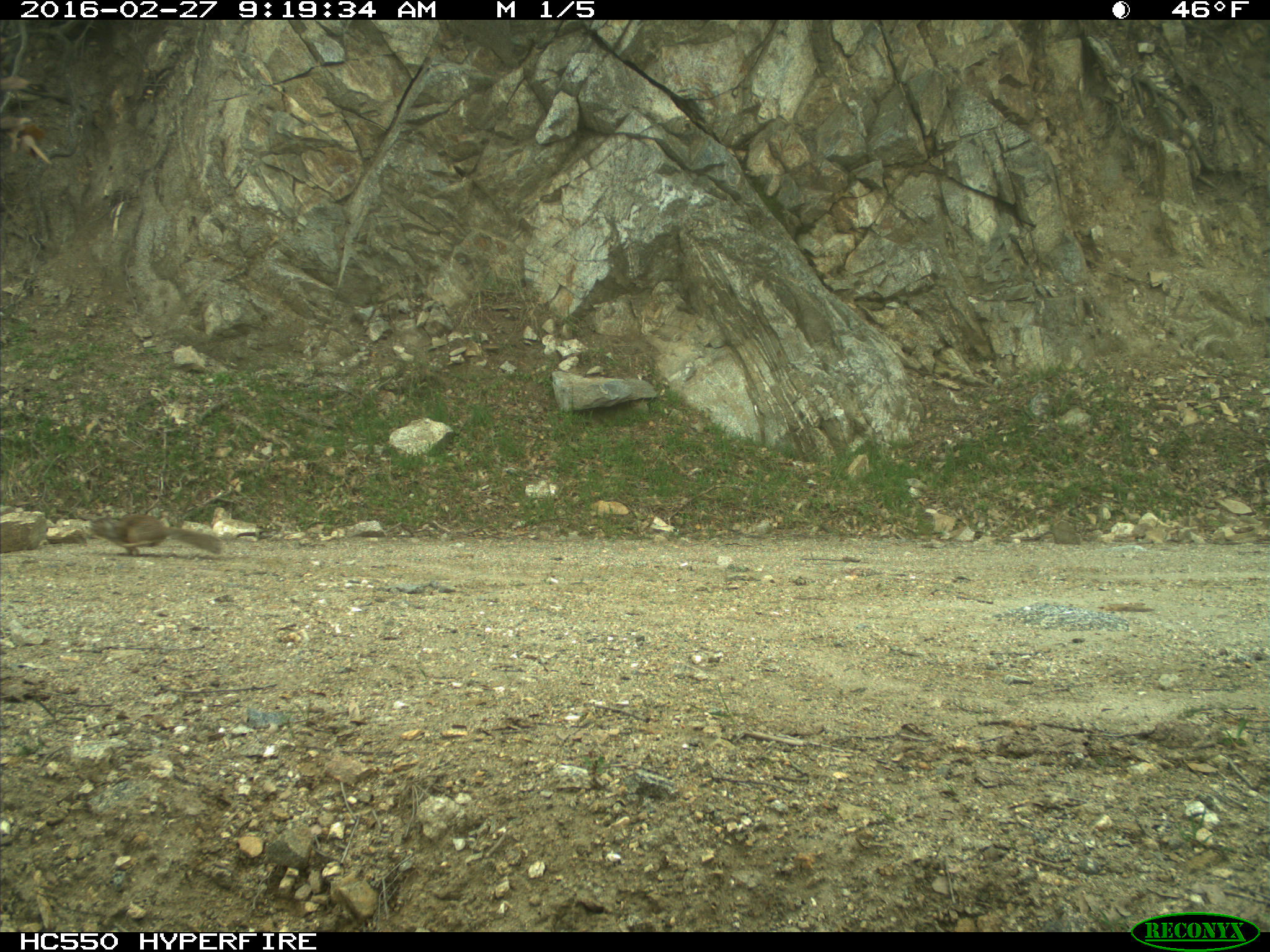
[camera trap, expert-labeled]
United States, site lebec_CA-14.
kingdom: Animalia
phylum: Chordata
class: Mammalia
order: Rodentia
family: Sciuridae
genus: Otospermophilus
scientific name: Otospermophilus beecheyi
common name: california ground squirrel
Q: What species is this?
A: Otospermophilus beecheyi (california ground squirrel).